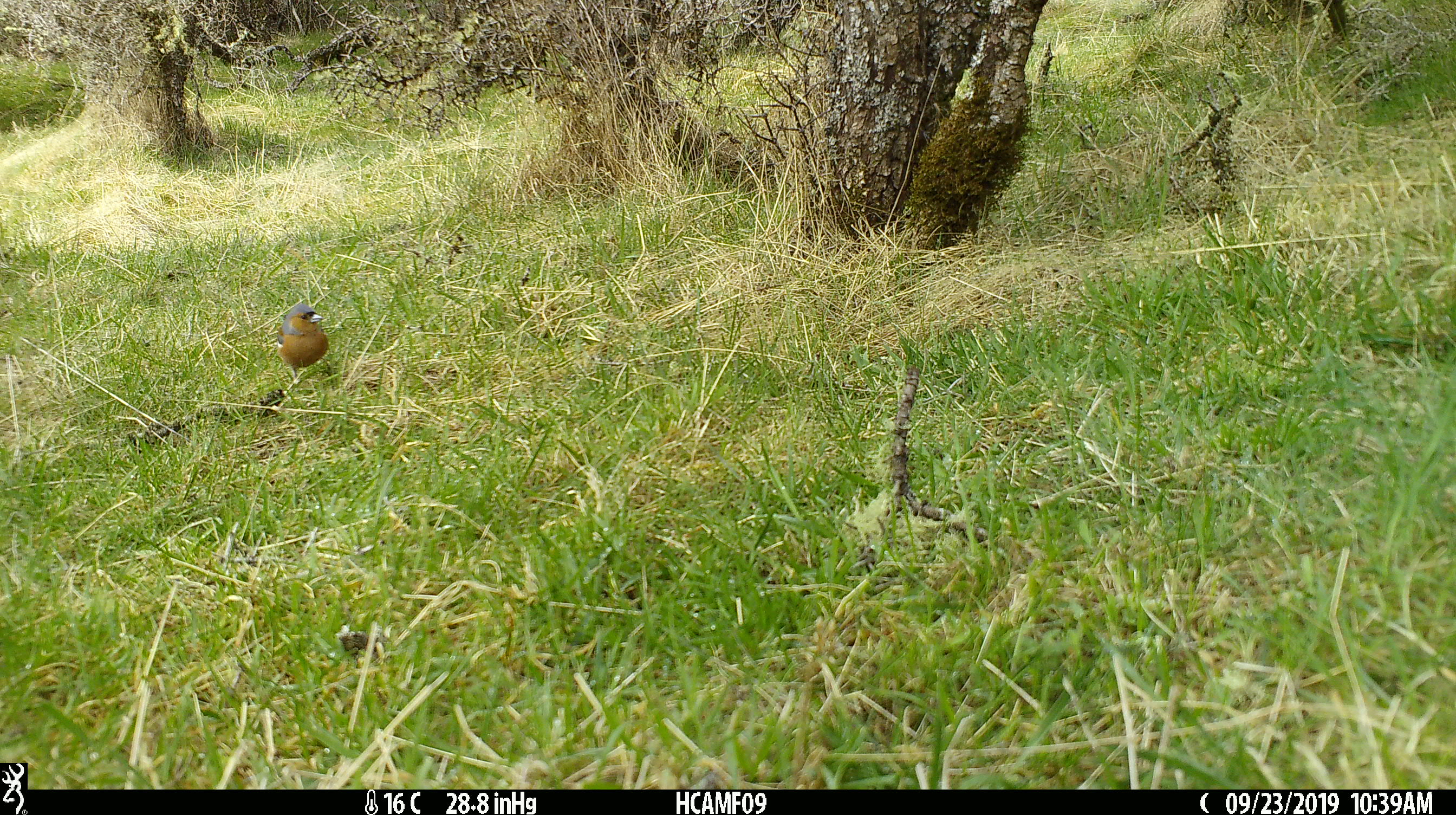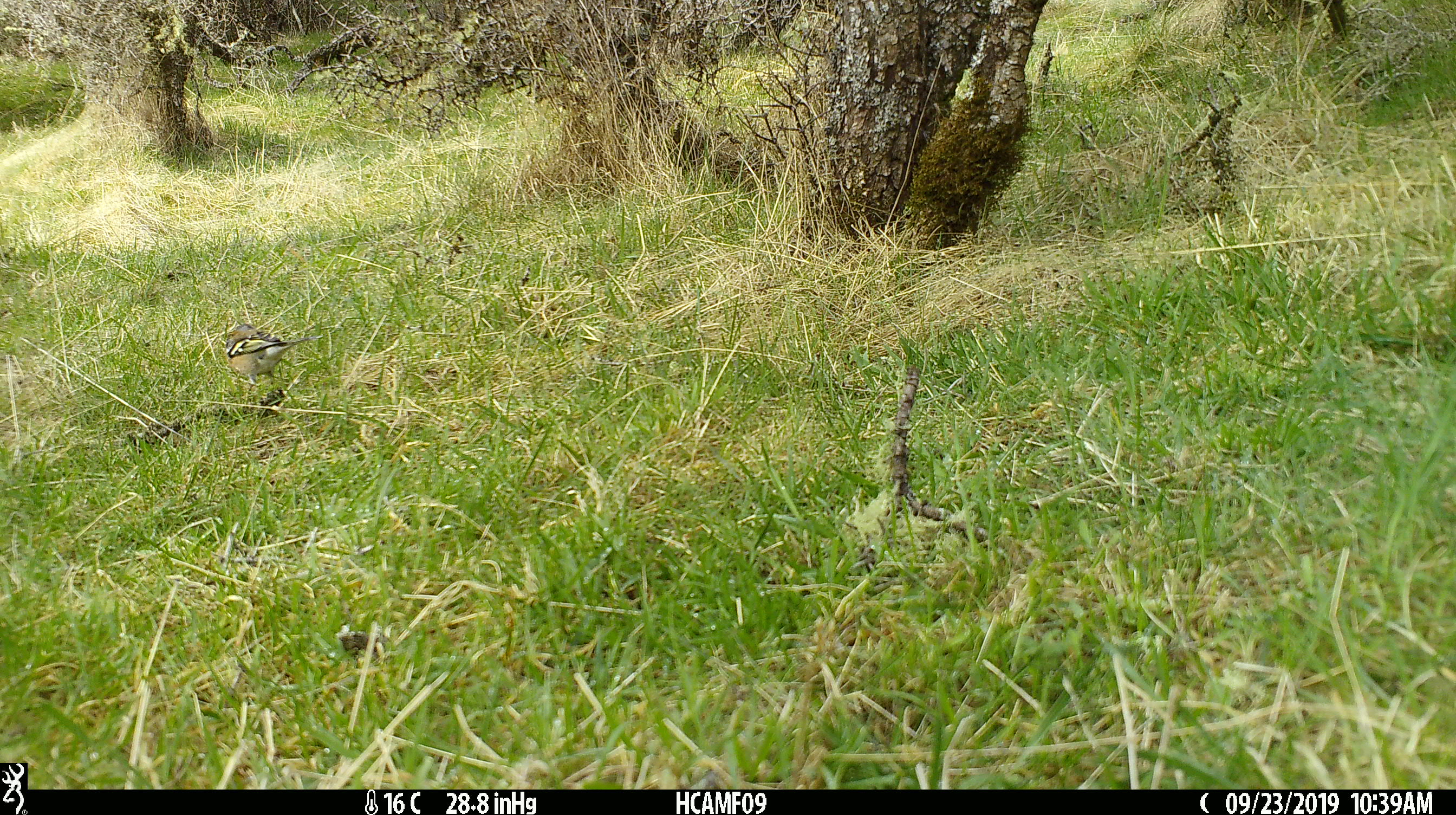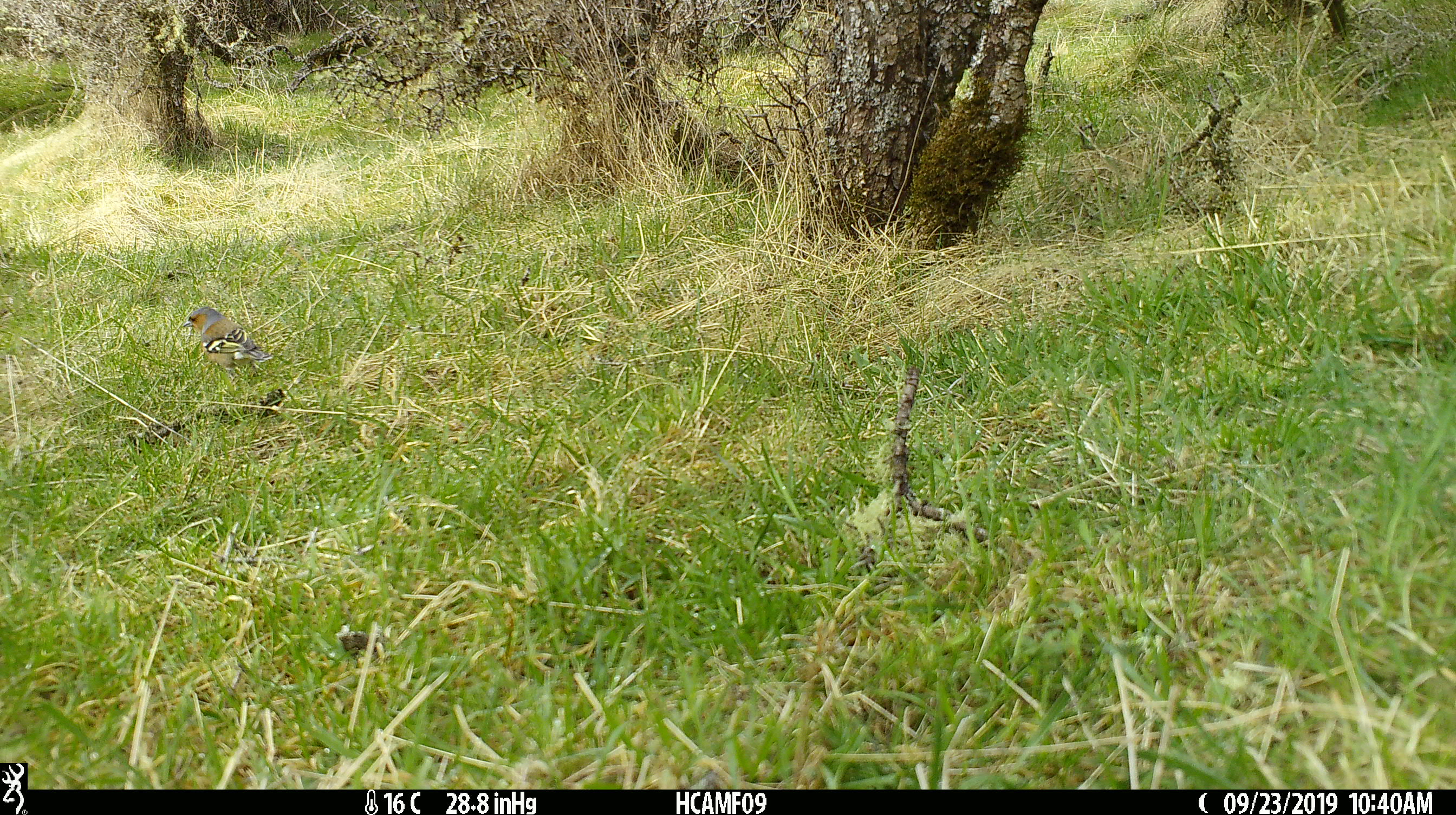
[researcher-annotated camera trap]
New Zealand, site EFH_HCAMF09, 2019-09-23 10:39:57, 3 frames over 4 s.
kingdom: Animalia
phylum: Chordata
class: Aves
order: Passeriformes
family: Fringillidae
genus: Fringilla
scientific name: Fringilla coelebs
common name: common chaffinch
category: chaffinch